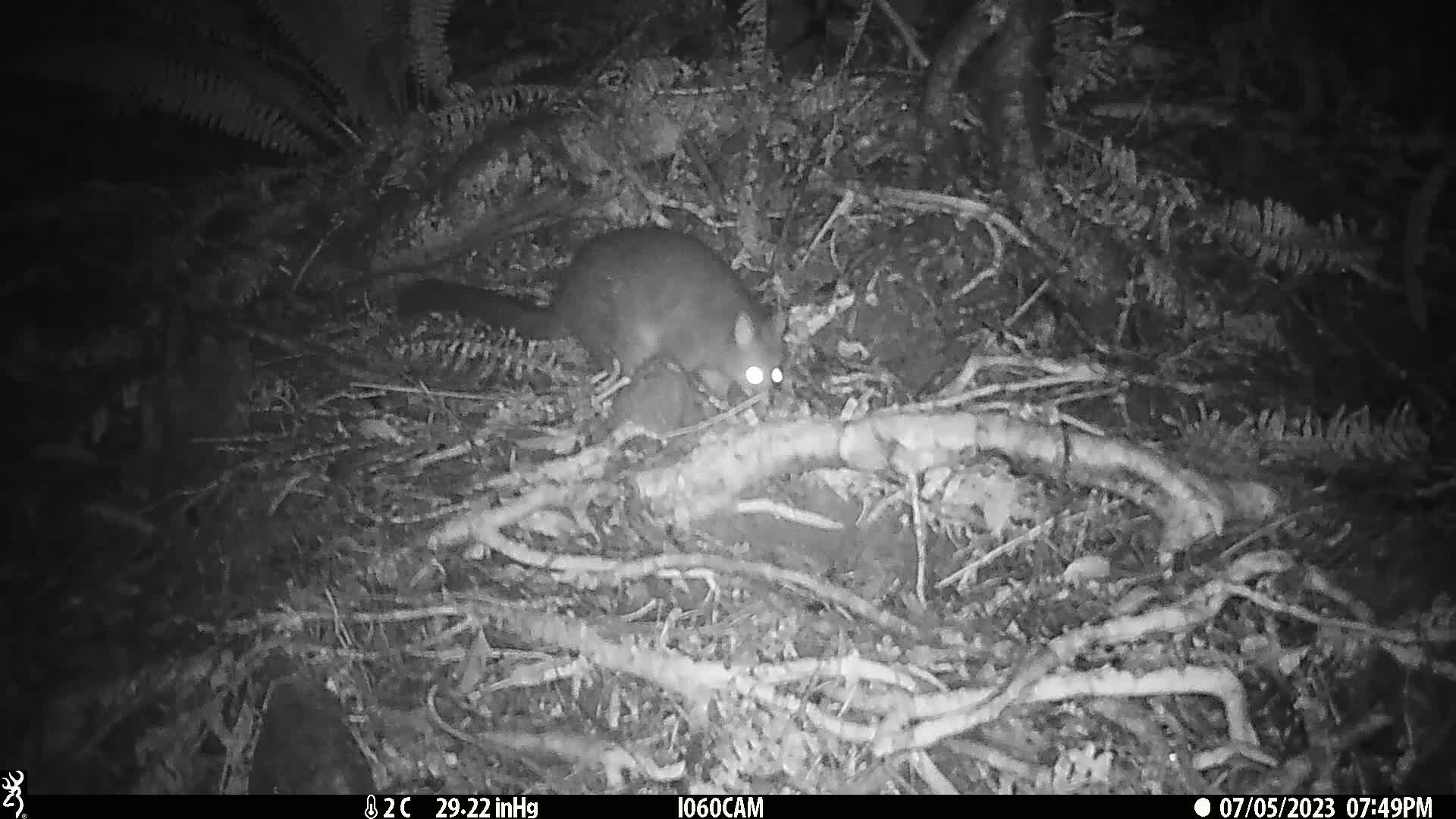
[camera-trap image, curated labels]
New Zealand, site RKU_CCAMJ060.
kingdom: Animalia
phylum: Chordata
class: Mammalia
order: Diprotodontia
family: Phalangeridae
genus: Trichosurus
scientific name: Trichosurus vulpecula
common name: common brushtail possum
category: possum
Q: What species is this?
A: Possum (common brushtail possum) (Trichosurus vulpecula).